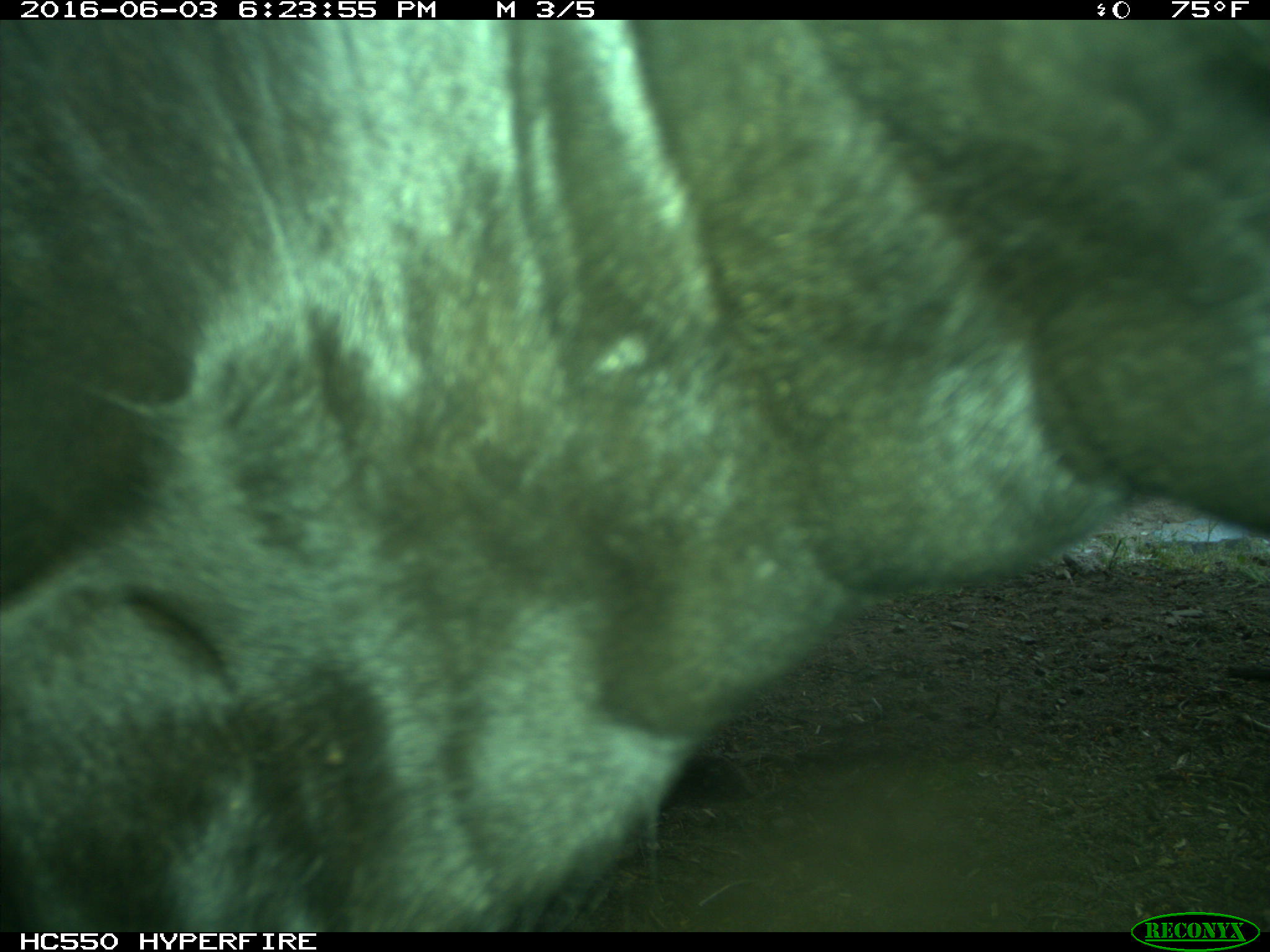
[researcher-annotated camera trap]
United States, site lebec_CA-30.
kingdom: Animalia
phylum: Chordata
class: Mammalia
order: Artiodactyla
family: Bovidae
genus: Bos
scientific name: Bos taurus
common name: domestic cow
Bos taurus (domestic cow).